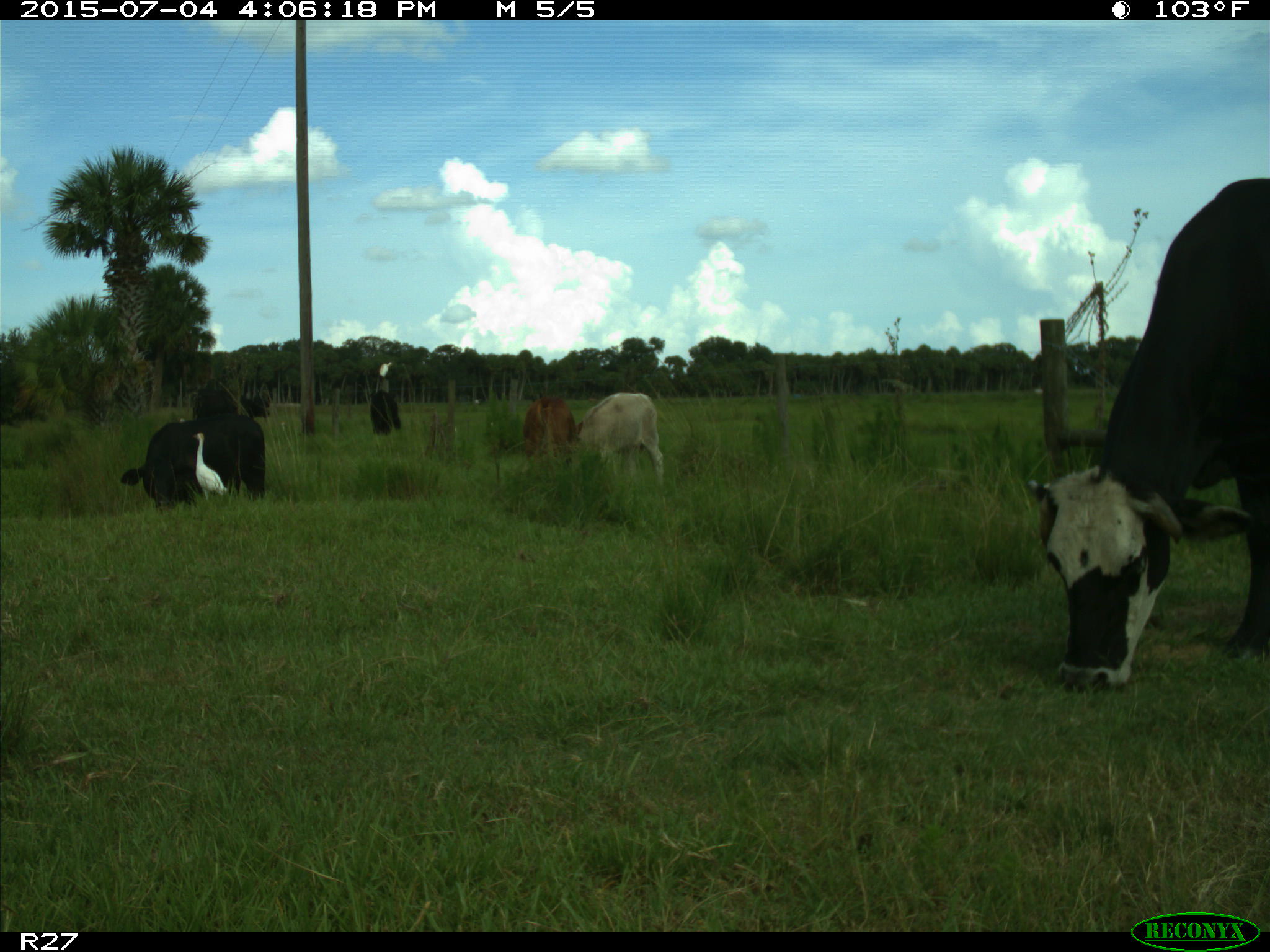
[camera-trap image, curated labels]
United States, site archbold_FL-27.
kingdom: Animalia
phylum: Chordata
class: Mammalia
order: Artiodactyla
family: Bovidae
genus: Bos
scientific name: Bos taurus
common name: domestic cow